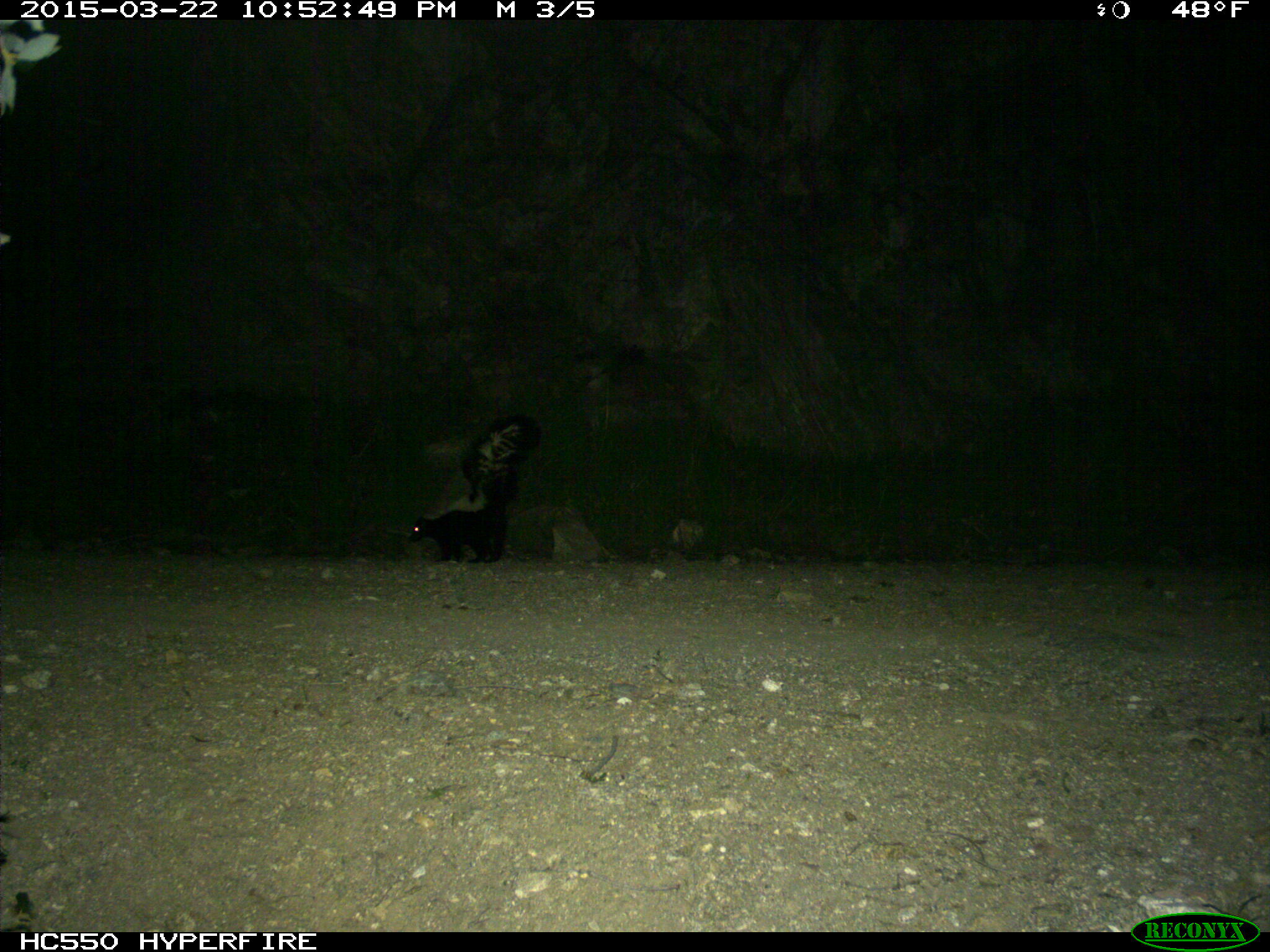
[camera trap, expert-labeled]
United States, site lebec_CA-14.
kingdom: Animalia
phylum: Chordata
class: Mammalia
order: Carnivora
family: Mephitidae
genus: Mephitis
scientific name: Mephitis mephitis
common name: striped skunk